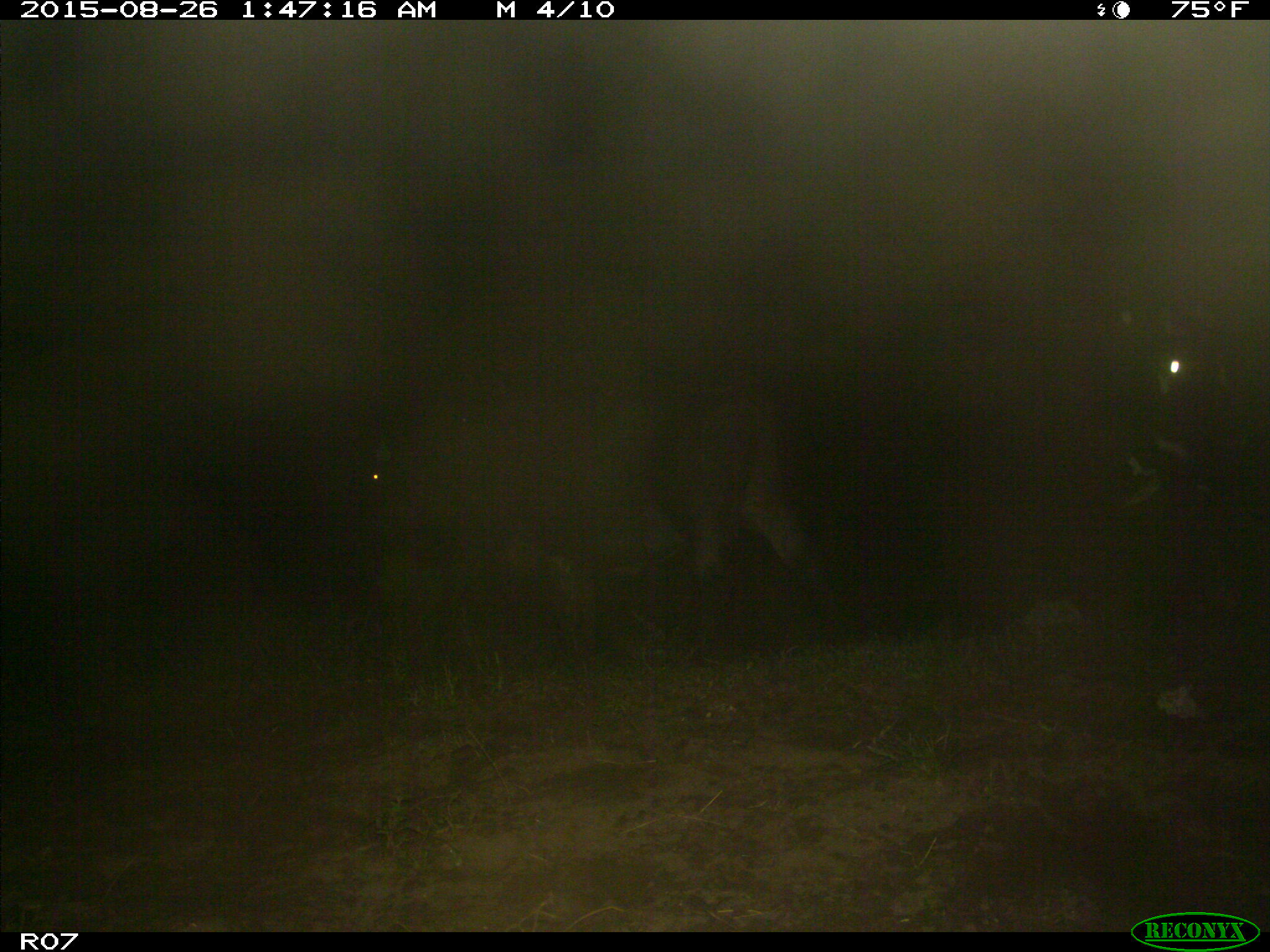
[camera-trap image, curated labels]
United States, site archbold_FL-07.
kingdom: Animalia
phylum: Chordata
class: Mammalia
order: Artiodactyla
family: Bovidae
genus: Bos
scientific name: Bos taurus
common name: domestic cow